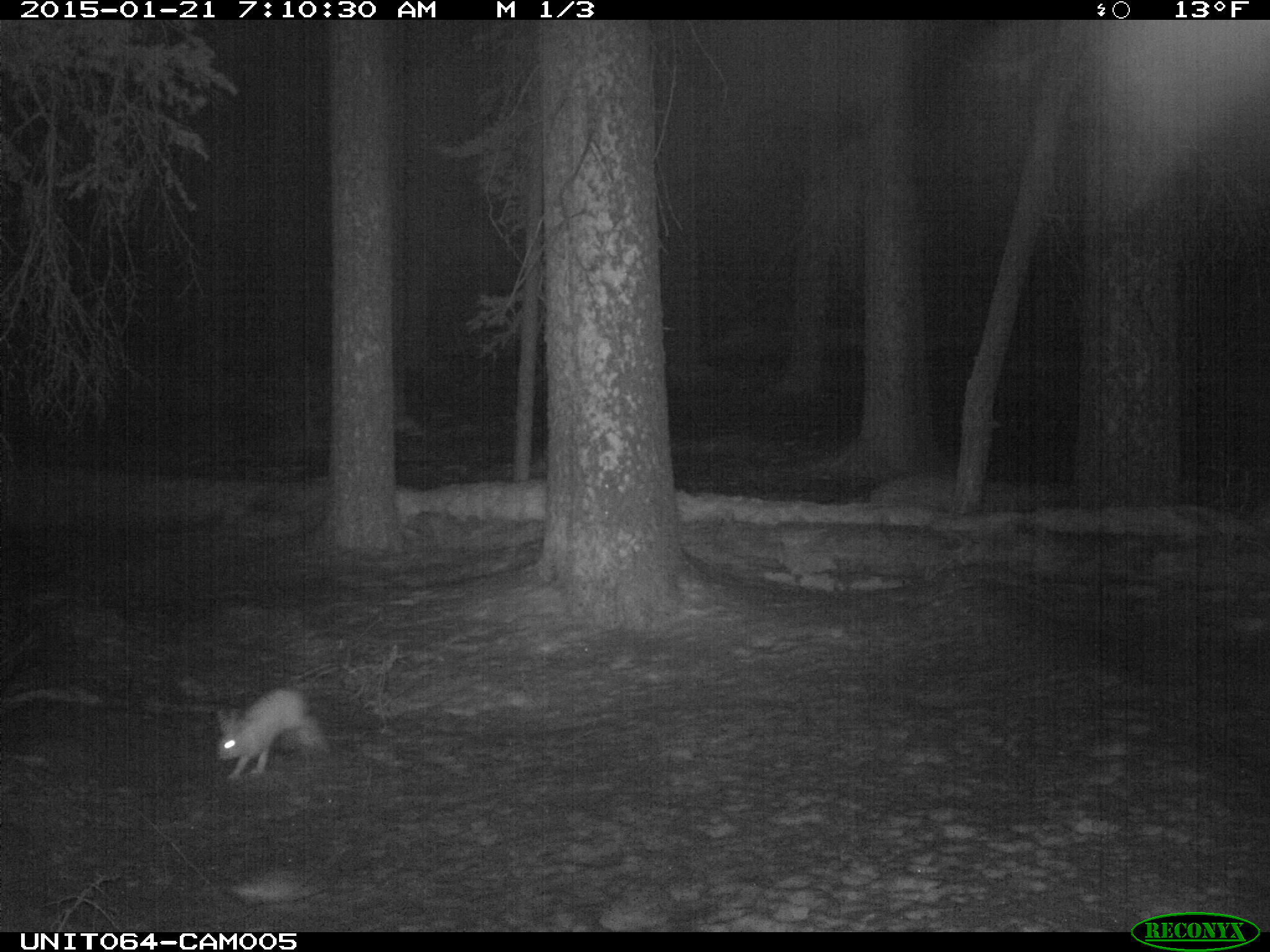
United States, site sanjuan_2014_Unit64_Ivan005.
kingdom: Animalia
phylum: Chordata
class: Mammalia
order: Lagomorpha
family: Leporidae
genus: Lepus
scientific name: Lepus americanus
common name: snowshoe hare